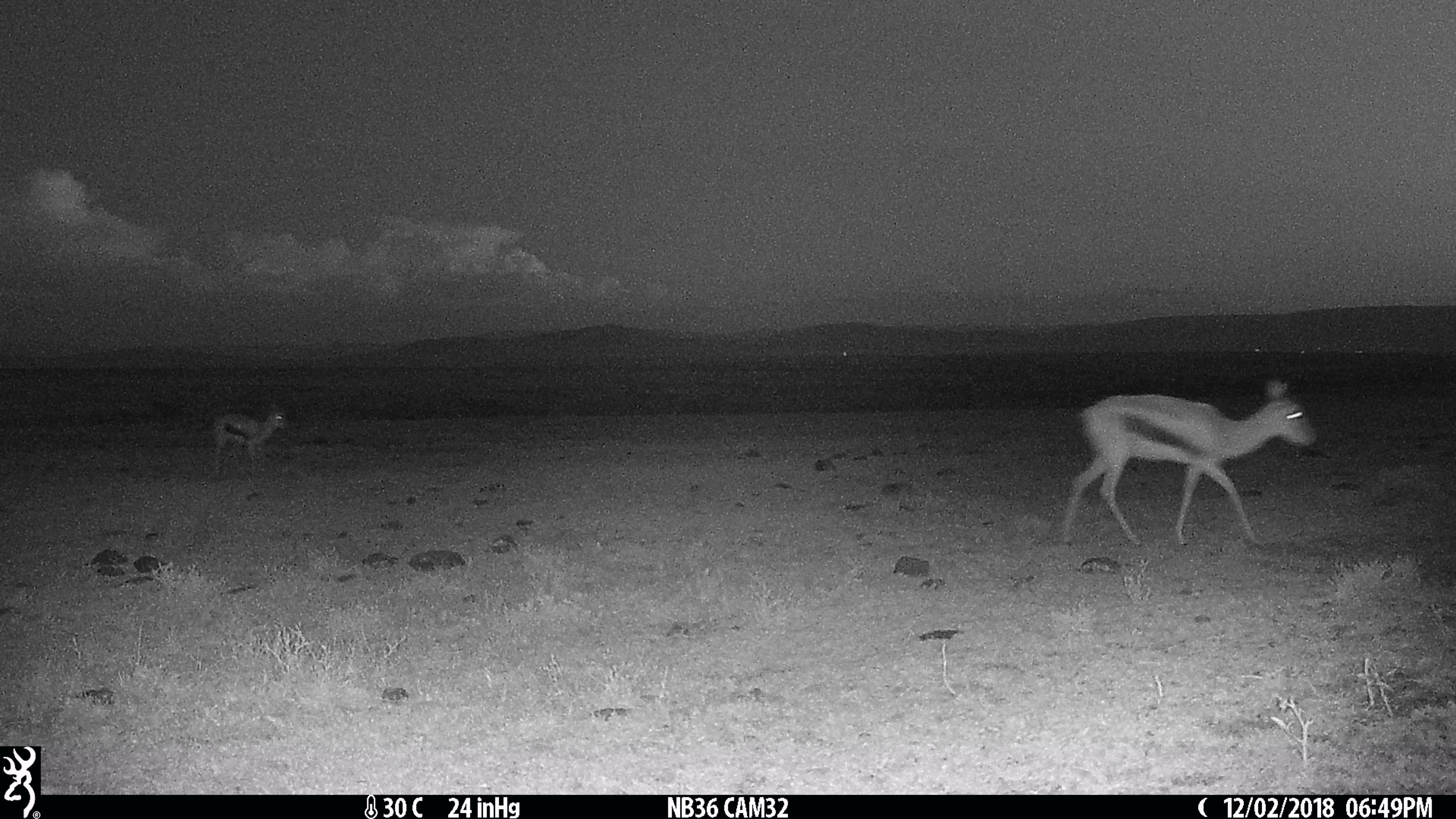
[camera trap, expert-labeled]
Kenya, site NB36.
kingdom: Animalia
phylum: Chordata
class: Mammalia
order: Artiodactyla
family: Bovidae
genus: Eudorcas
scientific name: Eudorcas thomsonii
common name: thomon's gazelle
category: gazelle thomsons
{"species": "gazelle thomsons (thomon's gazelle) (Eudorcas thomsonii)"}